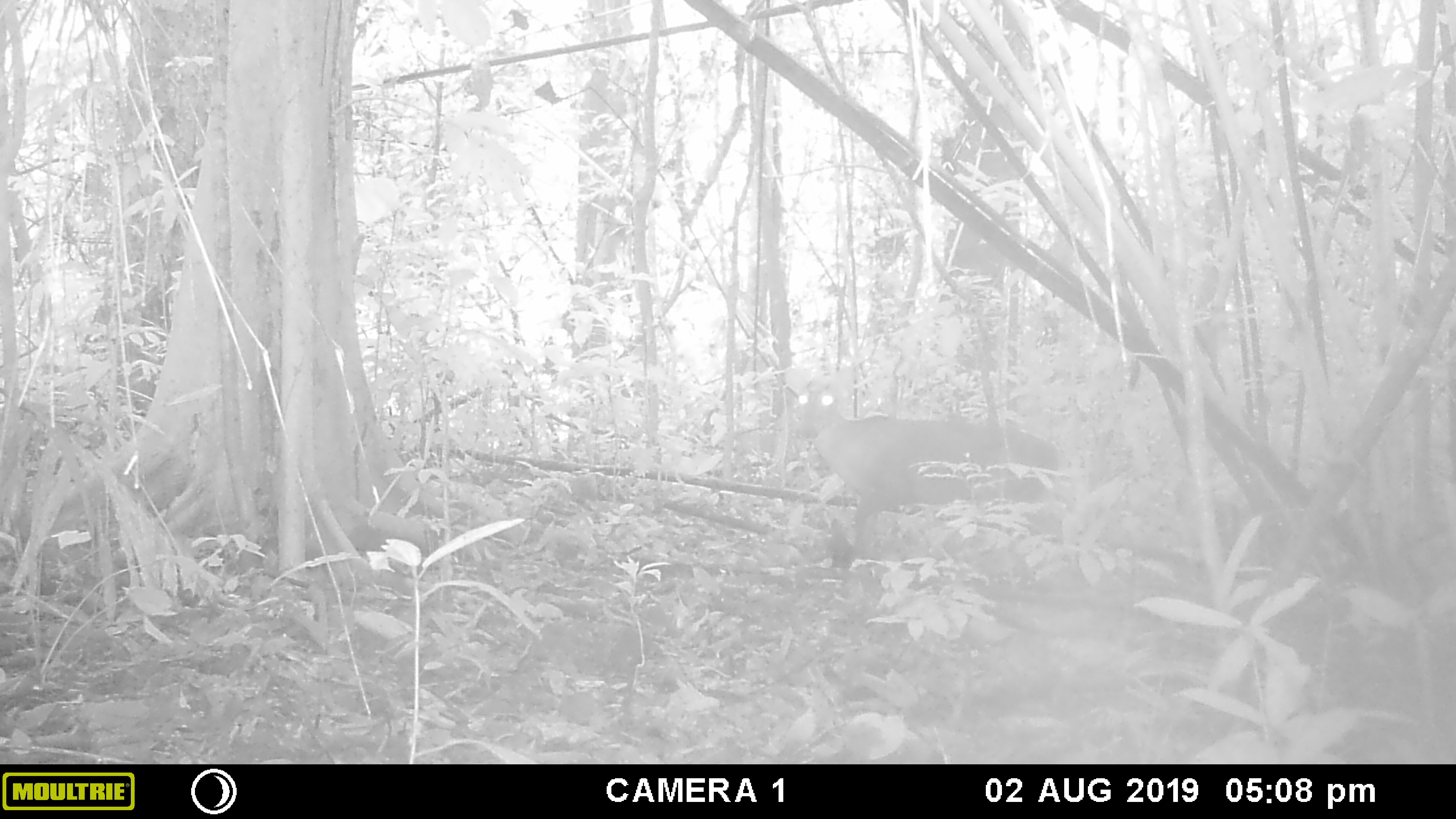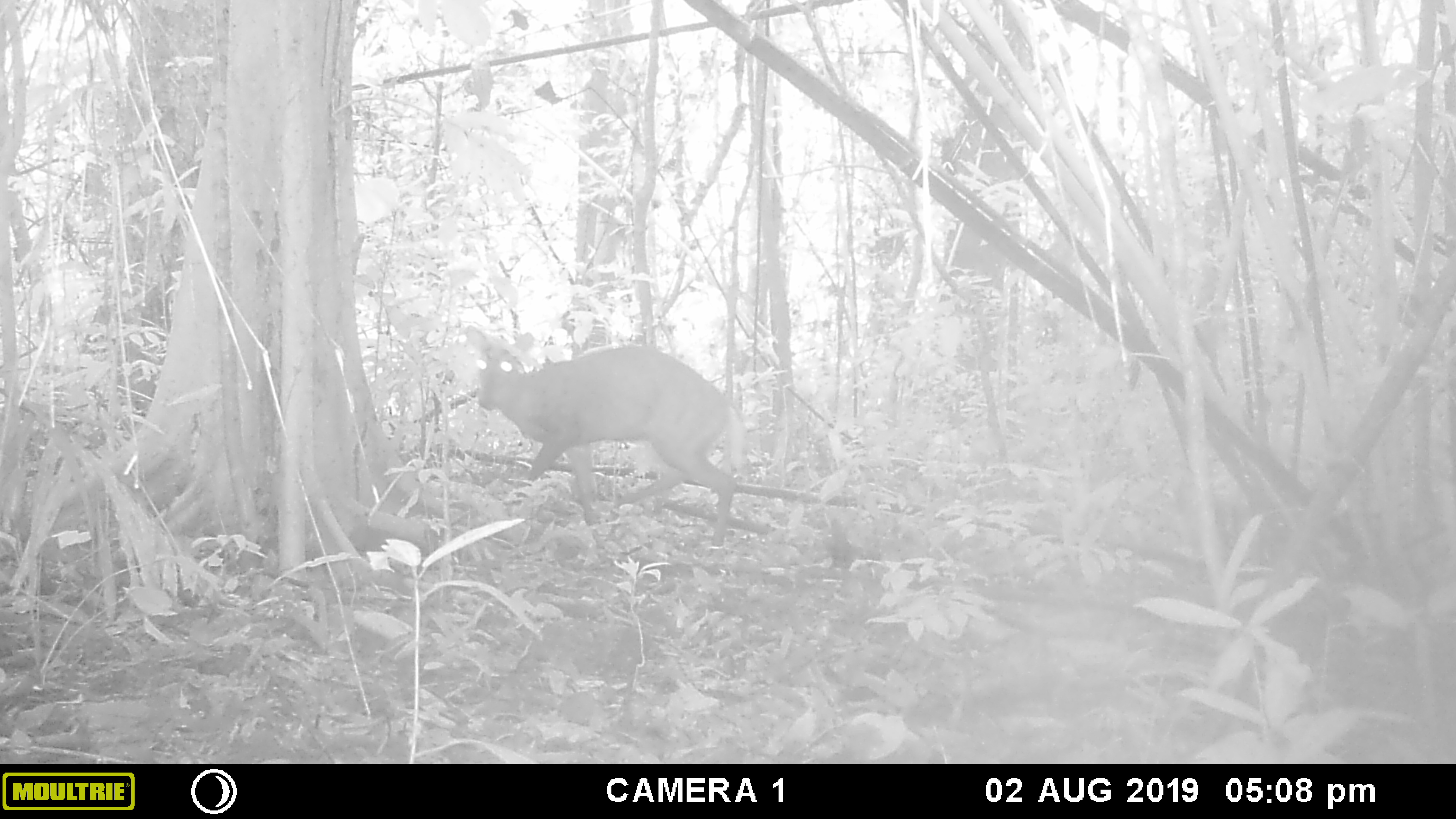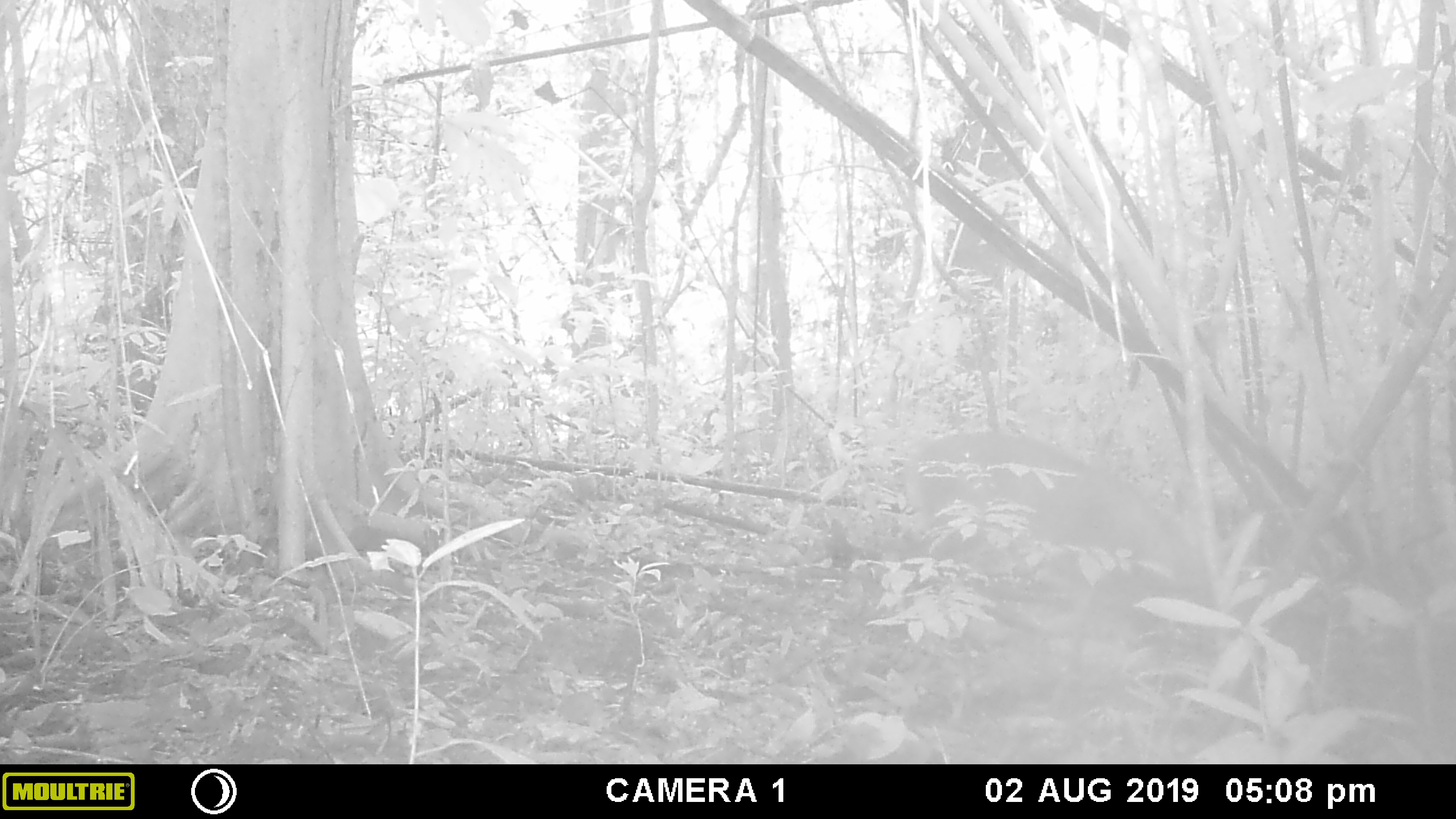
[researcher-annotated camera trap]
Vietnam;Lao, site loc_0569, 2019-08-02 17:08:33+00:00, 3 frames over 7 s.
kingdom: Animalia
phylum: Chordata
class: Mammalia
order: Artiodactyla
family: Cervidae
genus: Muntiacus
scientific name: Muntiacus rooseveltorum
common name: roosevelt's muntjac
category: roosevelts muntjac group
Roosevelts muntjac group (roosevelt's muntjac) (Muntiacus rooseveltorum). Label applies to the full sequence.